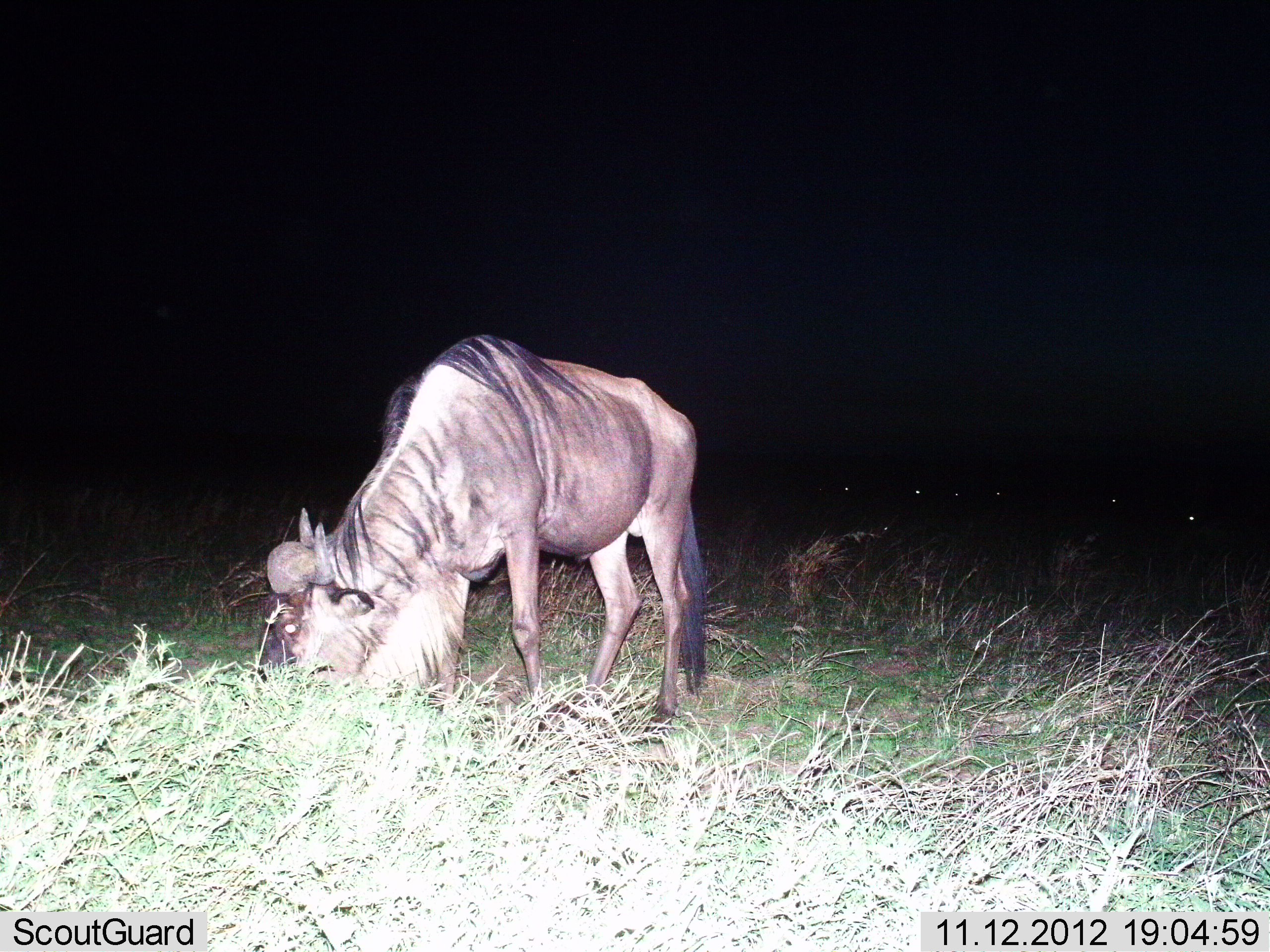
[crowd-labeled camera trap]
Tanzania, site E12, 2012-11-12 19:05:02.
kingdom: Animalia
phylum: Chordata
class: Mammalia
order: Artiodactyla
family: Bovidae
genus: Connochaetes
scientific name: Connochaetes taurinus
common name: blue wildebeest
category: wildebeest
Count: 1.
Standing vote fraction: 30%.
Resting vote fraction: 0%.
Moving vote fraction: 0%.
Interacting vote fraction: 0%.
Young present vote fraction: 0%.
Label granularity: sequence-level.